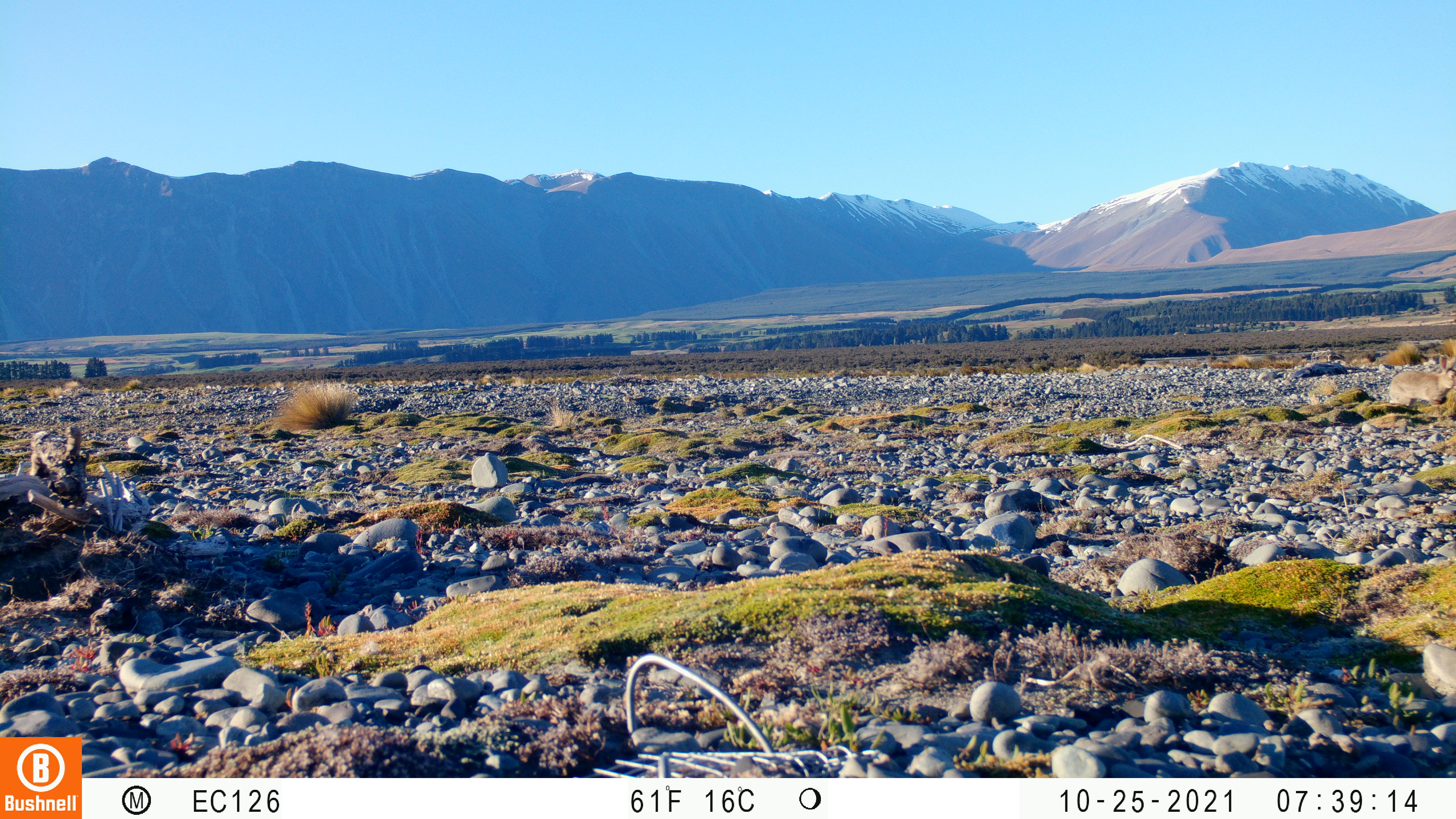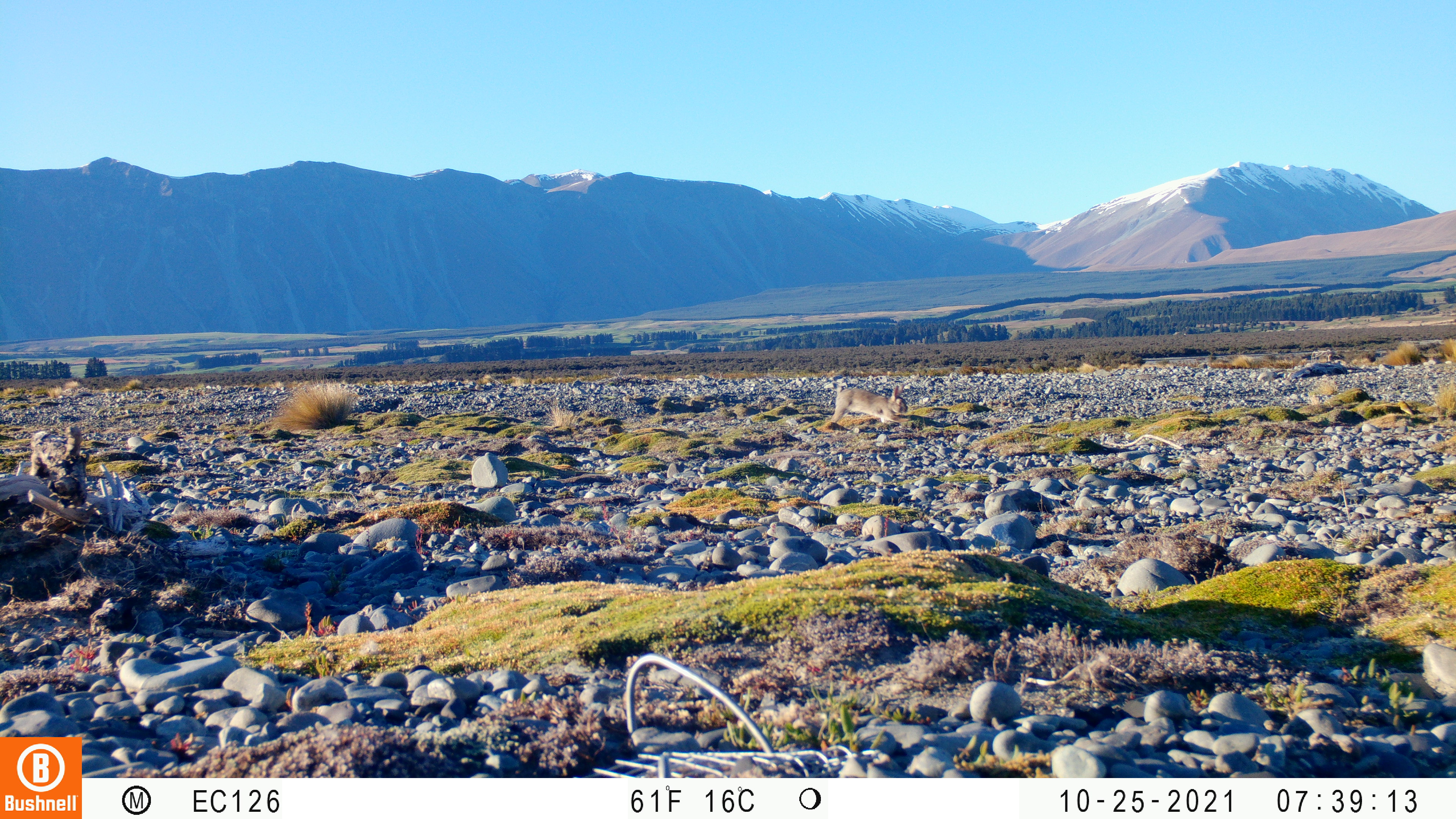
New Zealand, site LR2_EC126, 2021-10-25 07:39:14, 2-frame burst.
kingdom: Animalia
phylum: Chordata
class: Mammalia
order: Lagomorpha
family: Leporidae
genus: Oryctolagus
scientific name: Oryctolagus cuniculus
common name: european rabbit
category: rabbit